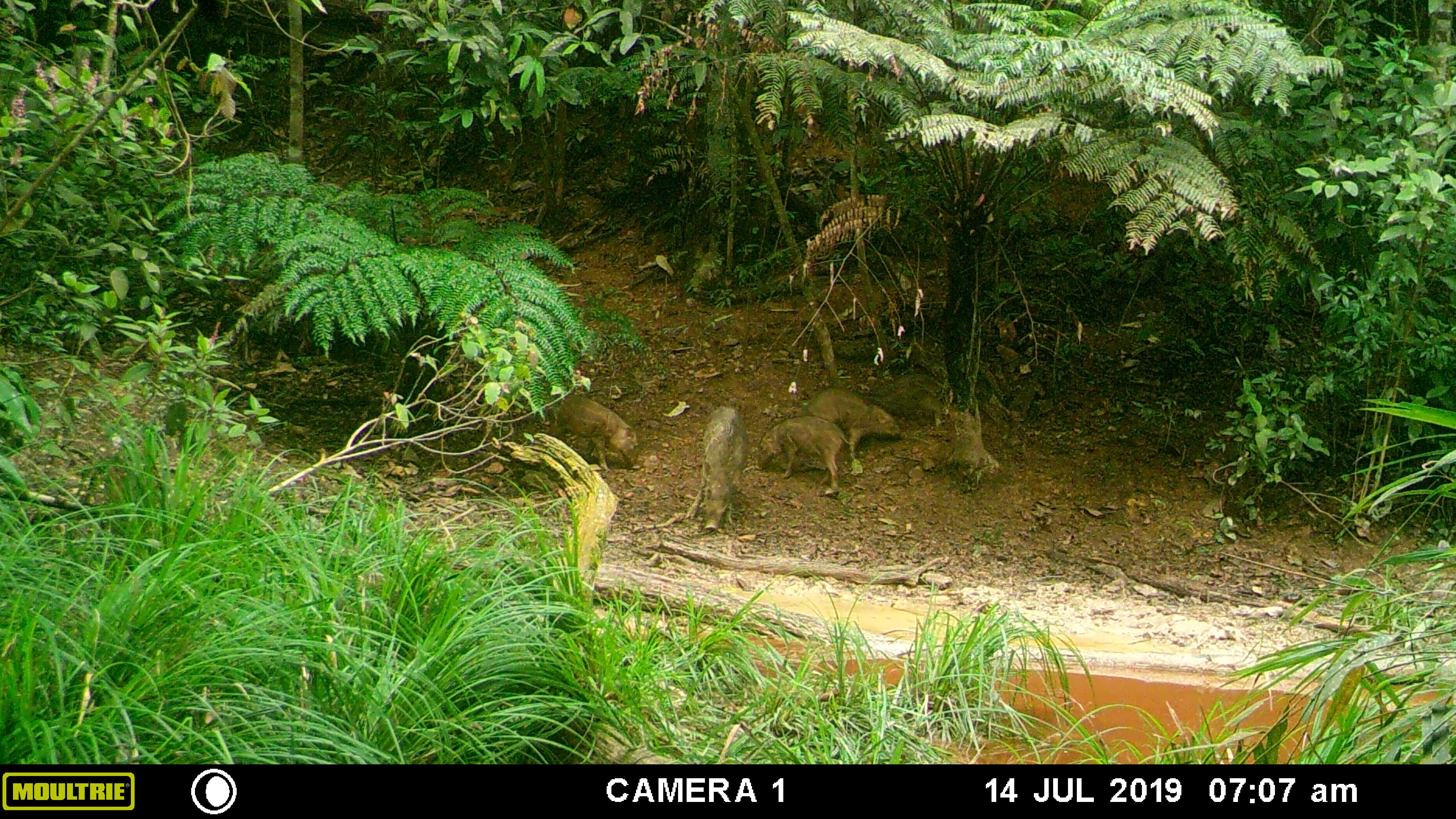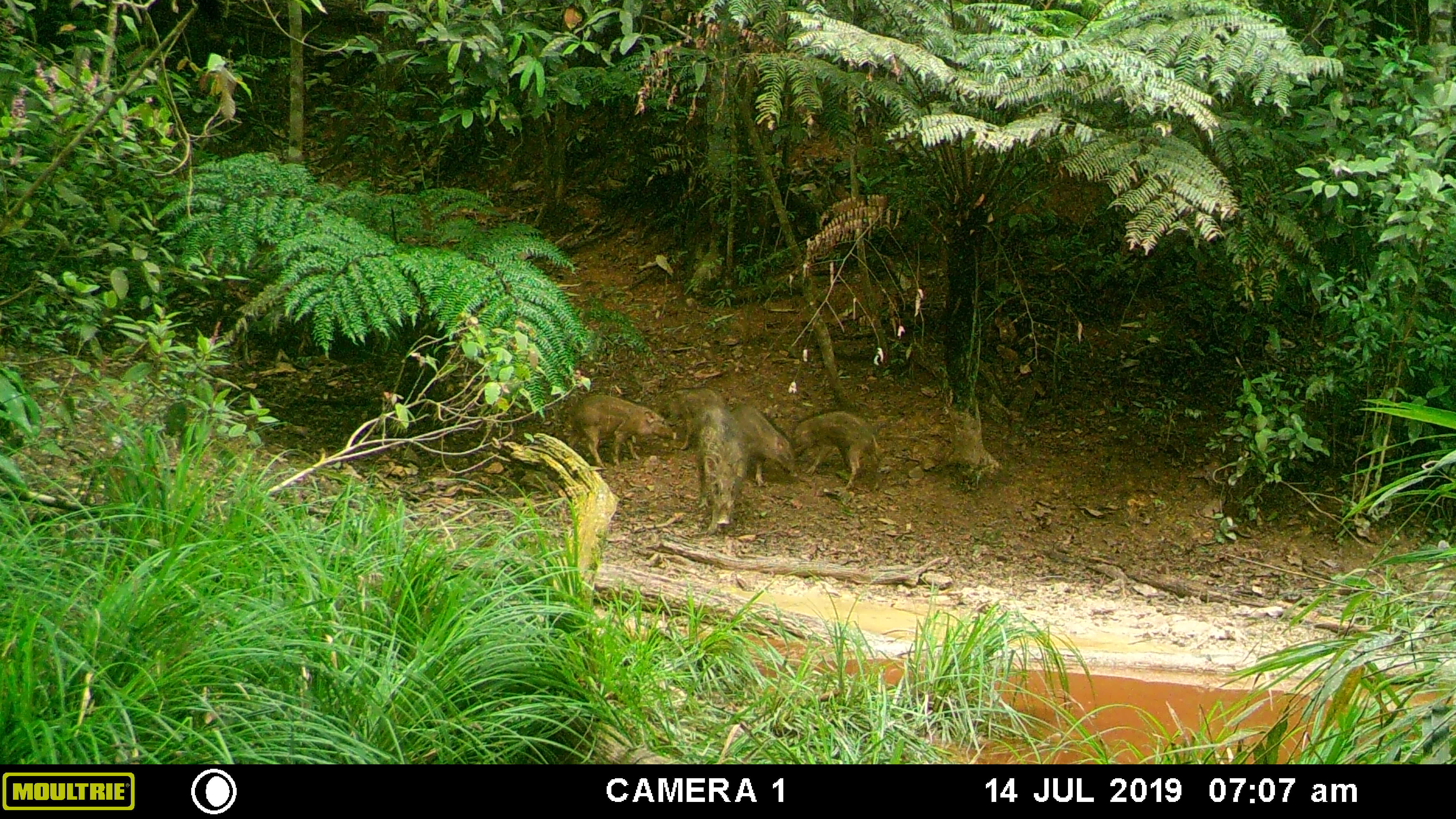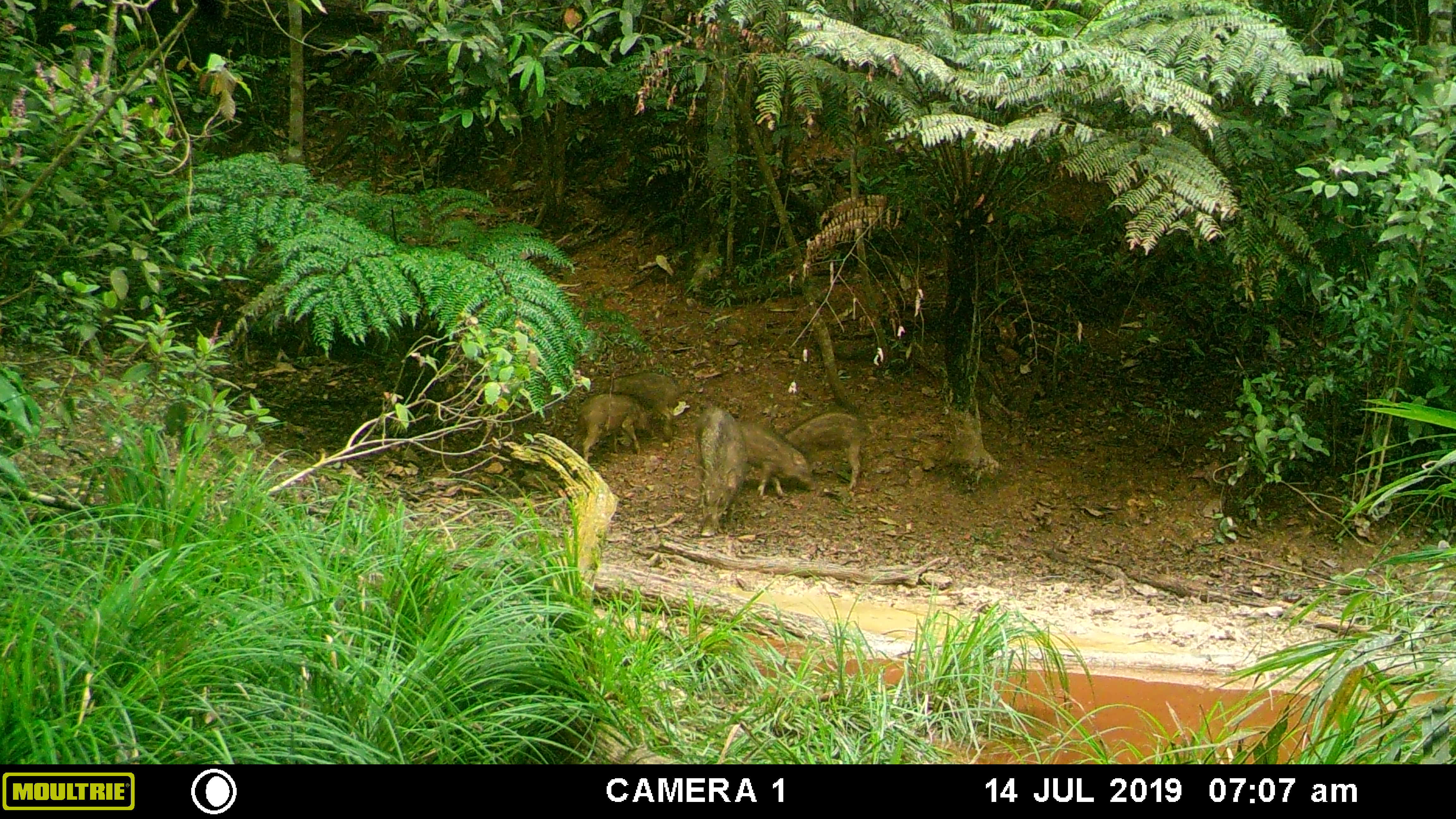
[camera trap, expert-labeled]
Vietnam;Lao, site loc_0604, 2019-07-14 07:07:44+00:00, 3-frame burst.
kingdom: Animalia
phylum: Chordata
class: Mammalia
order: Artiodactyla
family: Suidae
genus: Sus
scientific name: Sus scrofa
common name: eurasian wild pig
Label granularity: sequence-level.